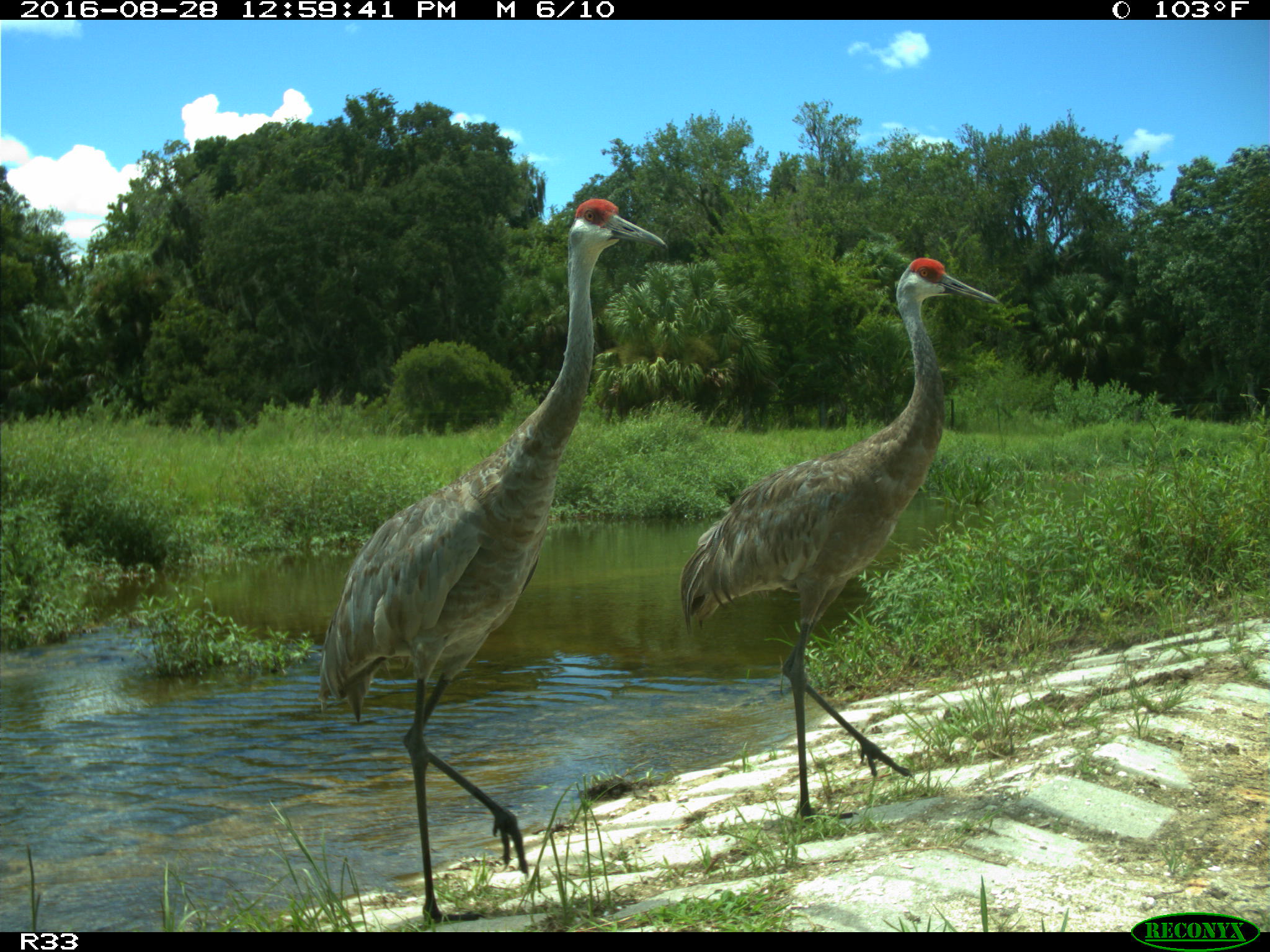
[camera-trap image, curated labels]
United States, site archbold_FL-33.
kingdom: Animalia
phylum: Chordata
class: Aves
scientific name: Aves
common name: birds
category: unidentified bird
Unidentified bird (birds) (Aves).